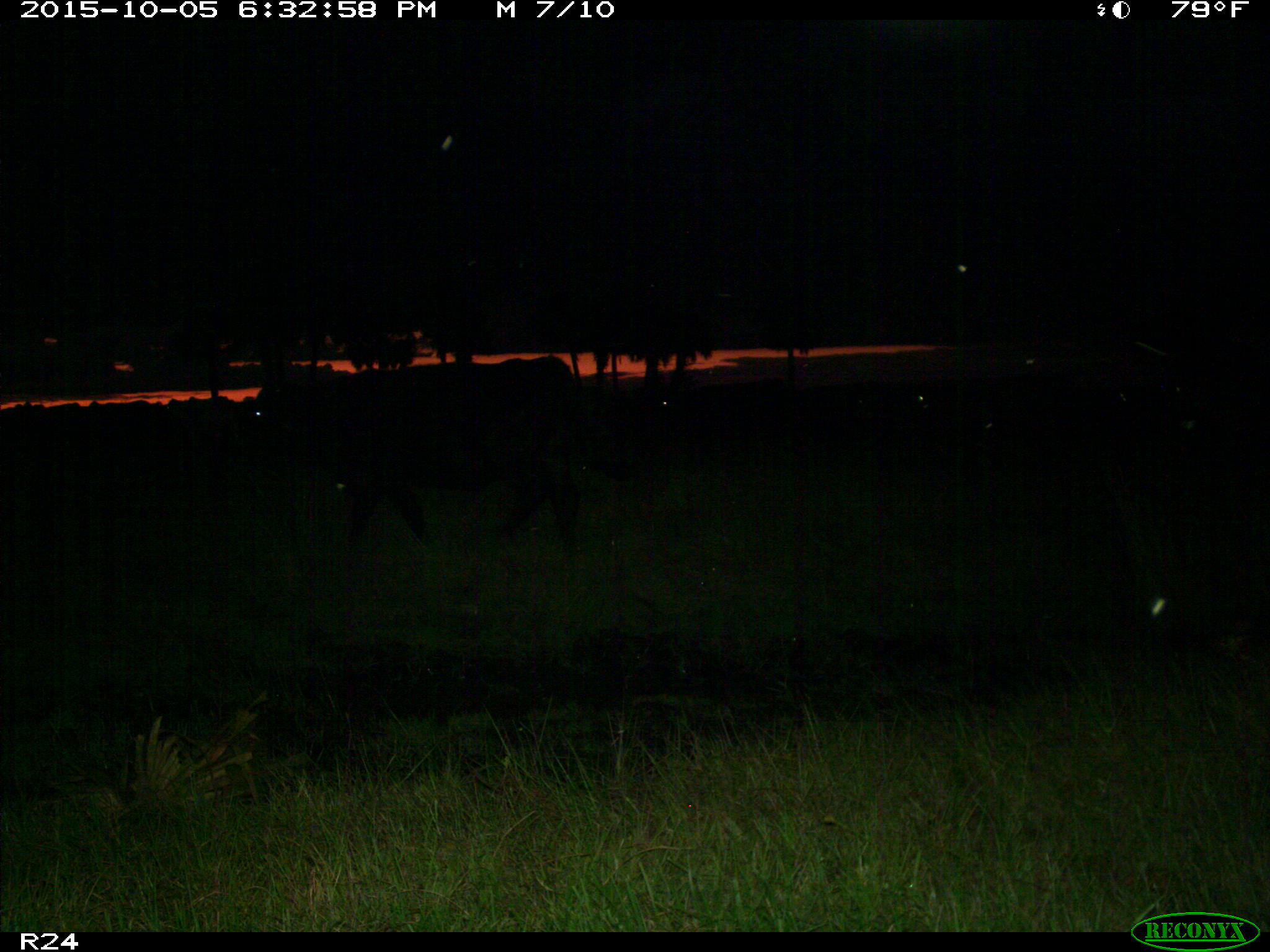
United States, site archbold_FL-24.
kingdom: Animalia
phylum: Chordata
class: Mammalia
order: Artiodactyla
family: Bovidae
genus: Bos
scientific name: Bos taurus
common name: domestic cow